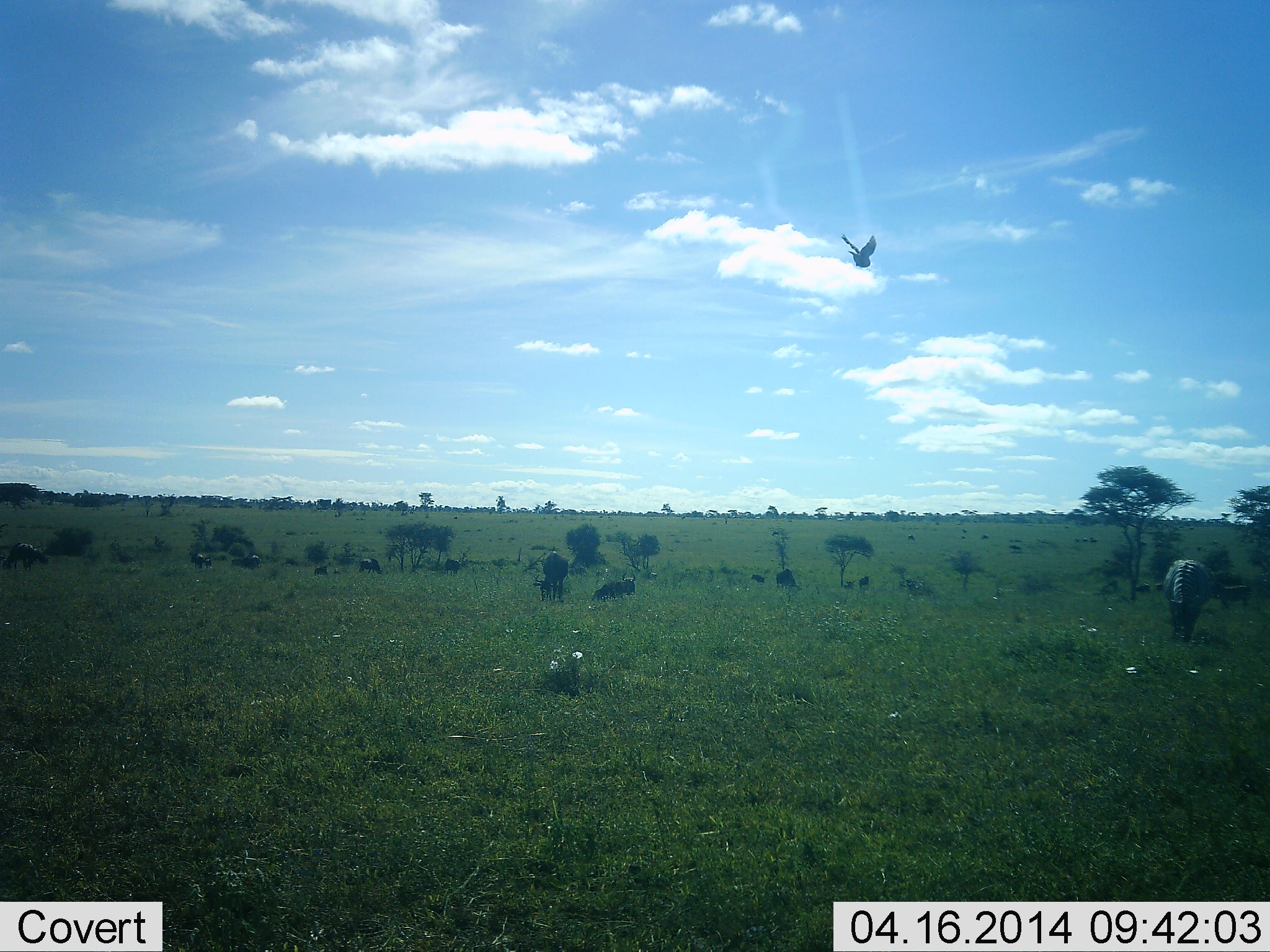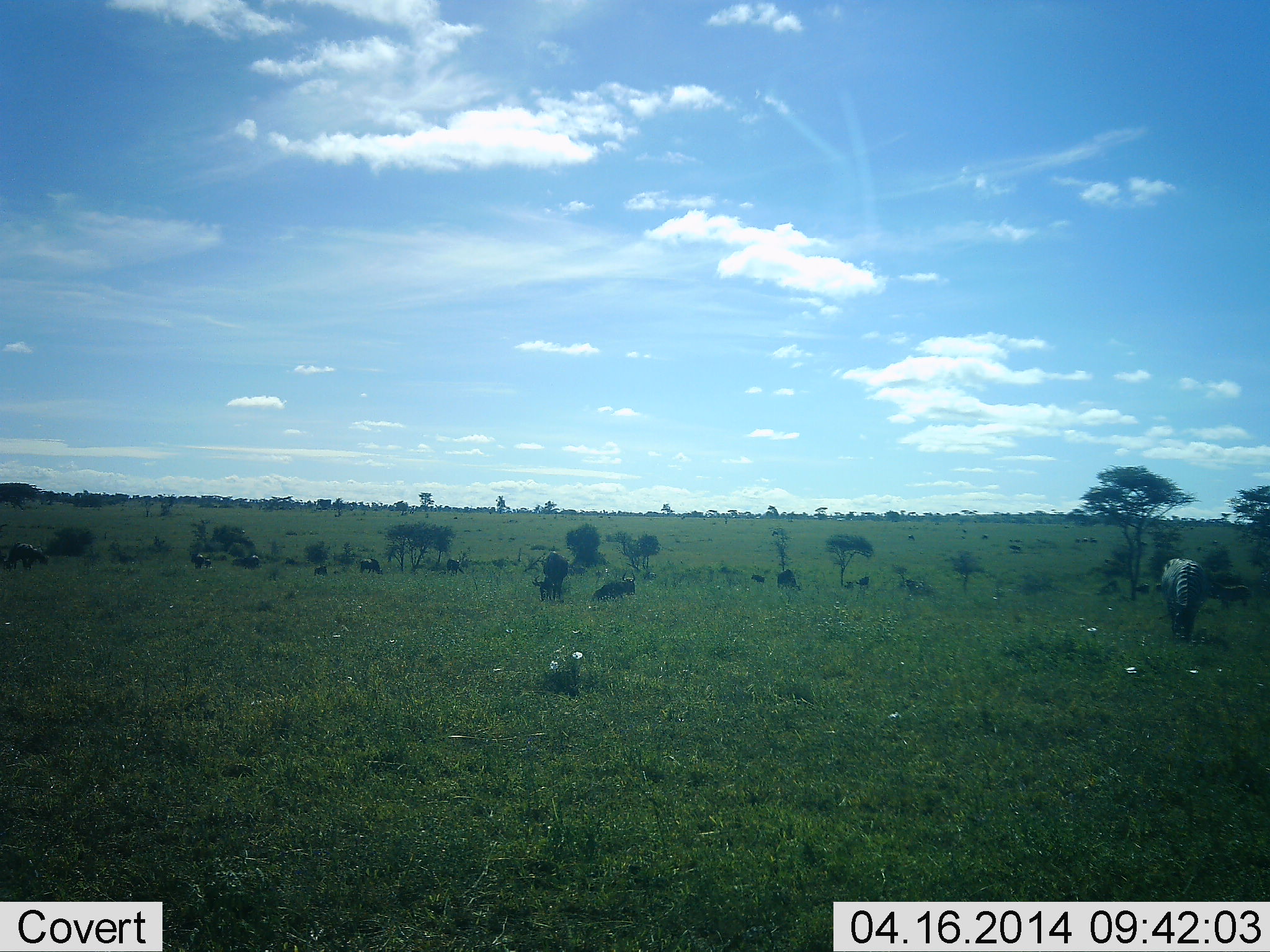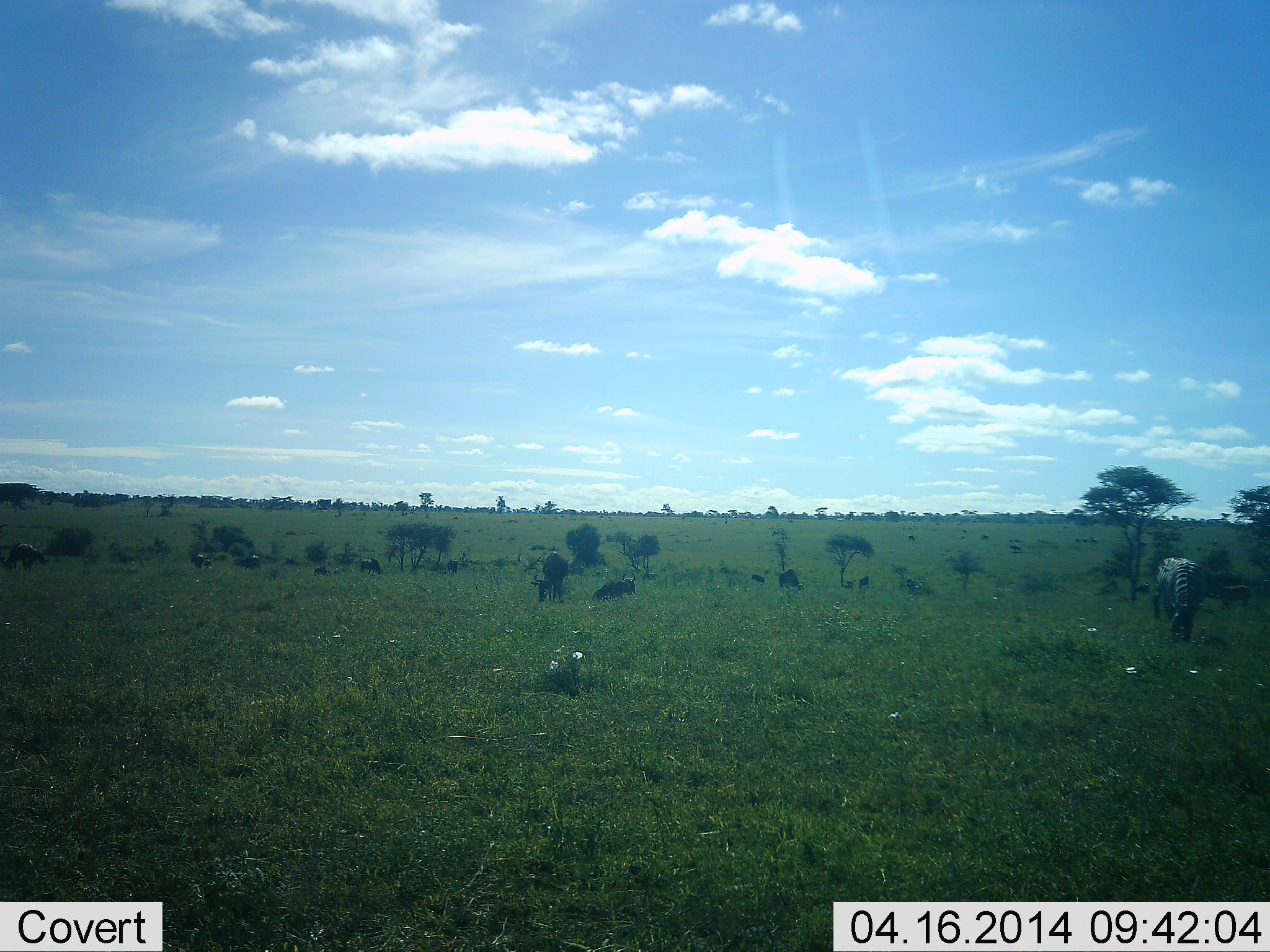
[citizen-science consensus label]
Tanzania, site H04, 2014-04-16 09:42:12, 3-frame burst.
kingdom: Animalia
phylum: Chordata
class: Aves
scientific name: Aves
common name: bird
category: otherbird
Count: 1.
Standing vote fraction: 0%.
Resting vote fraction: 0%.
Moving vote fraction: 100%.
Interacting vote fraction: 0%.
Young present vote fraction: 0%.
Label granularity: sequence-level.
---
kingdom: Animalia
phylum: Chordata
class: Mammalia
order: Artiodactyla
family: Bovidae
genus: Connochaetes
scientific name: Connochaetes taurinus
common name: blue wildebeest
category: wildebeest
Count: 9.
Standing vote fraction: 43%.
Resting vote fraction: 36%.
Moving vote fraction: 0%.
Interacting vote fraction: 0%.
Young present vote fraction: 0%.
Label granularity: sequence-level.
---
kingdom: Animalia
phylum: Chordata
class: Mammalia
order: Perissodactyla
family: Equidae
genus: Equus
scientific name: Equus quagga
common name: plains zebra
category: zebra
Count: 1.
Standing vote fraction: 40%.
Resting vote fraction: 0%.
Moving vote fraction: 5%.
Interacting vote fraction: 0%.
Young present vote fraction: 0%.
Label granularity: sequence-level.